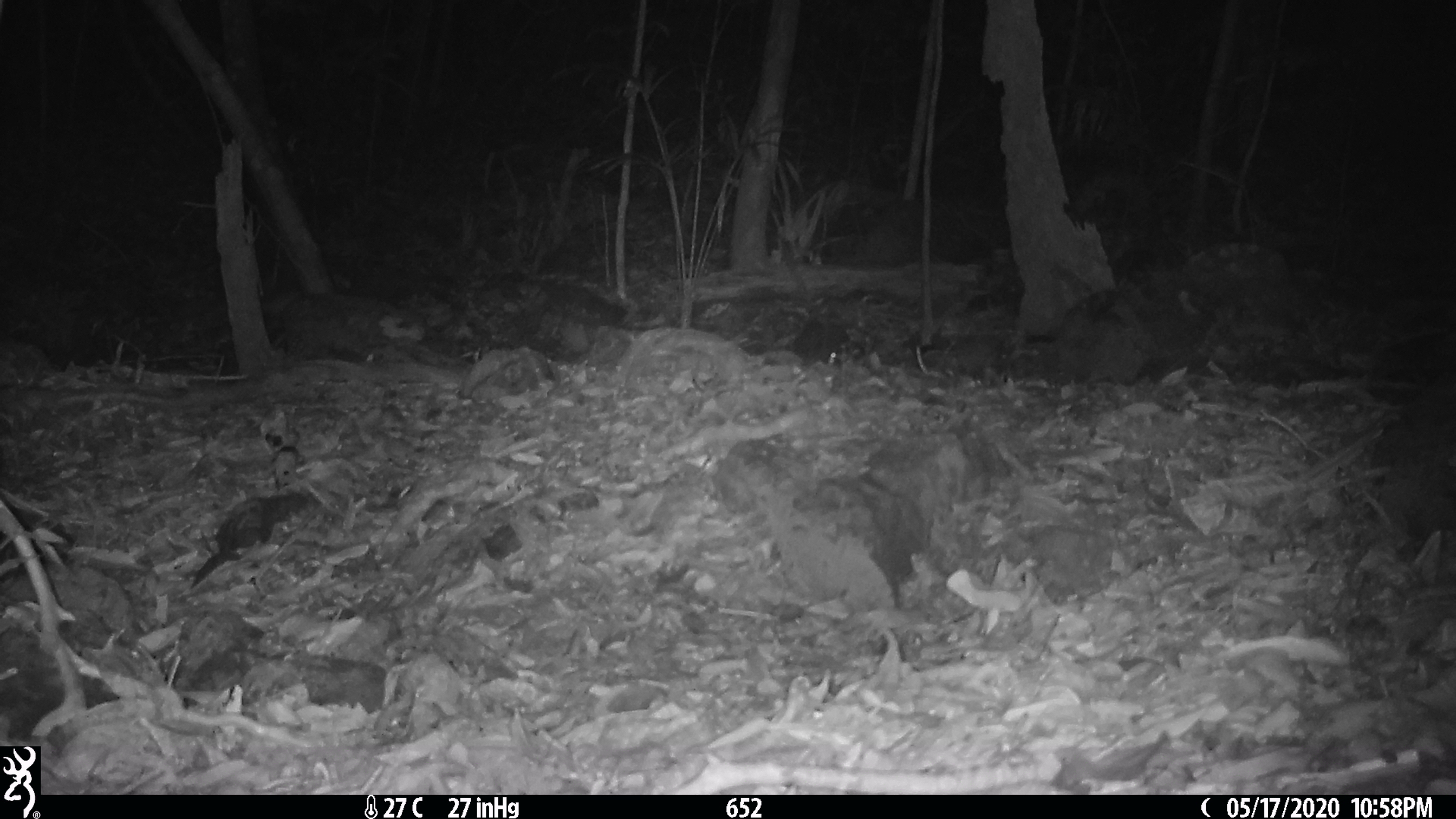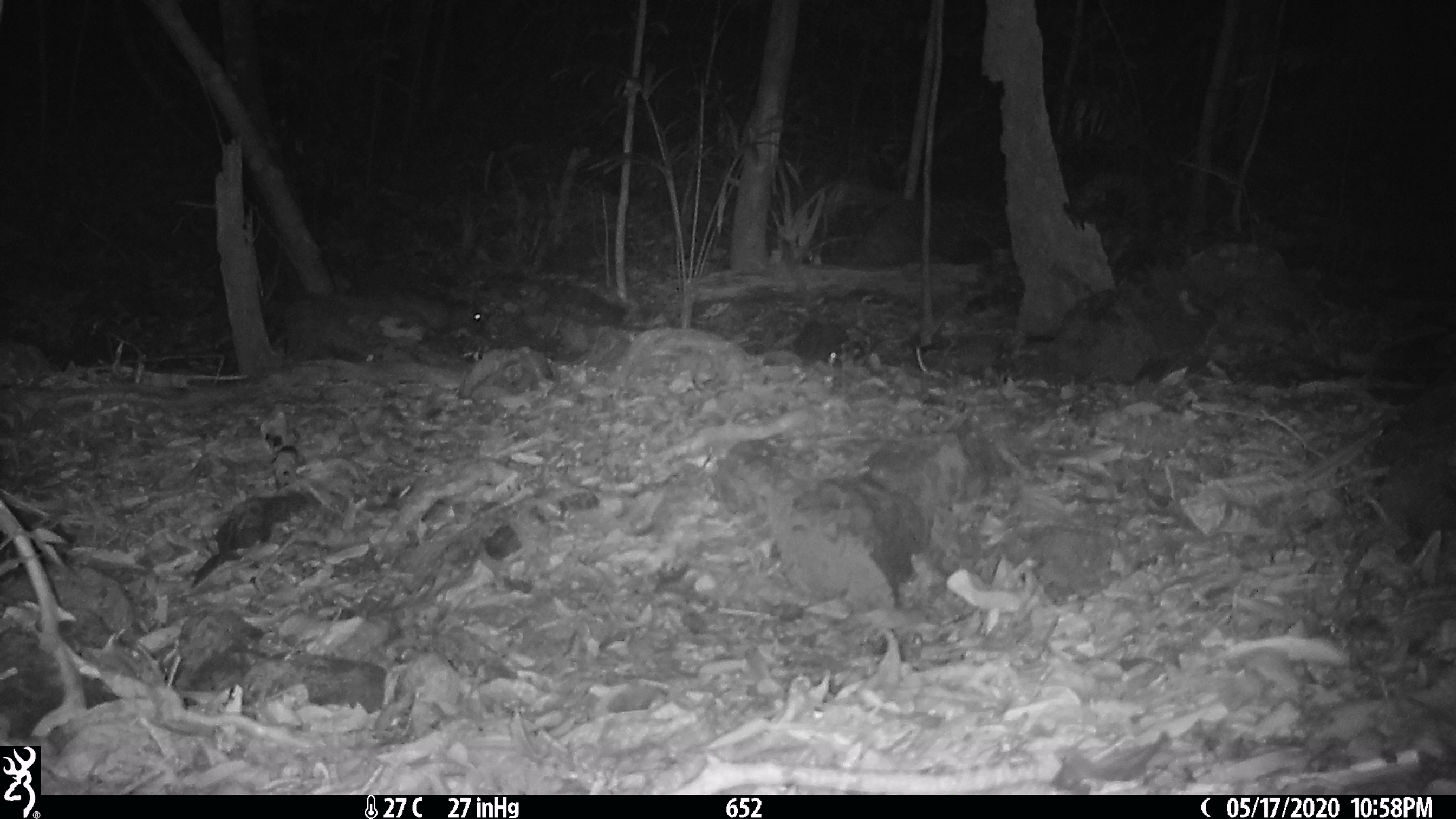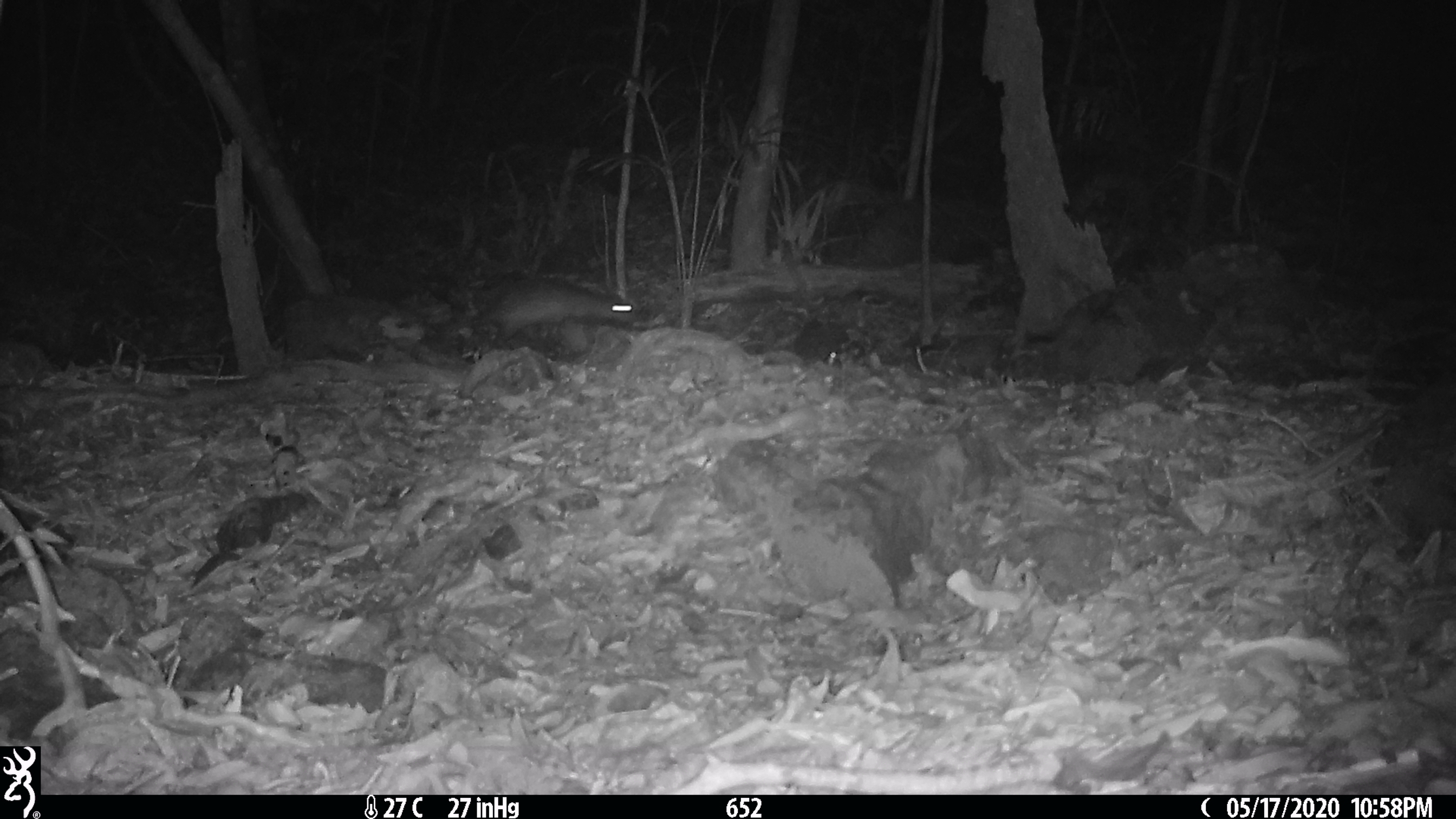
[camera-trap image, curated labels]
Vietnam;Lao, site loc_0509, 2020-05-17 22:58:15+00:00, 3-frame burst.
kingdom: Animalia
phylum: Chordata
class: Mammalia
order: Rodentia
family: Hystricidae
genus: Atherurus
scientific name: Atherurus macrourus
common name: asiatic brush-tailed porcupine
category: asiatic brush tailed porcupine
Asiatic brush tailed porcupine (asiatic brush-tailed porcupine) (Atherurus macrourus). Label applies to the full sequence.